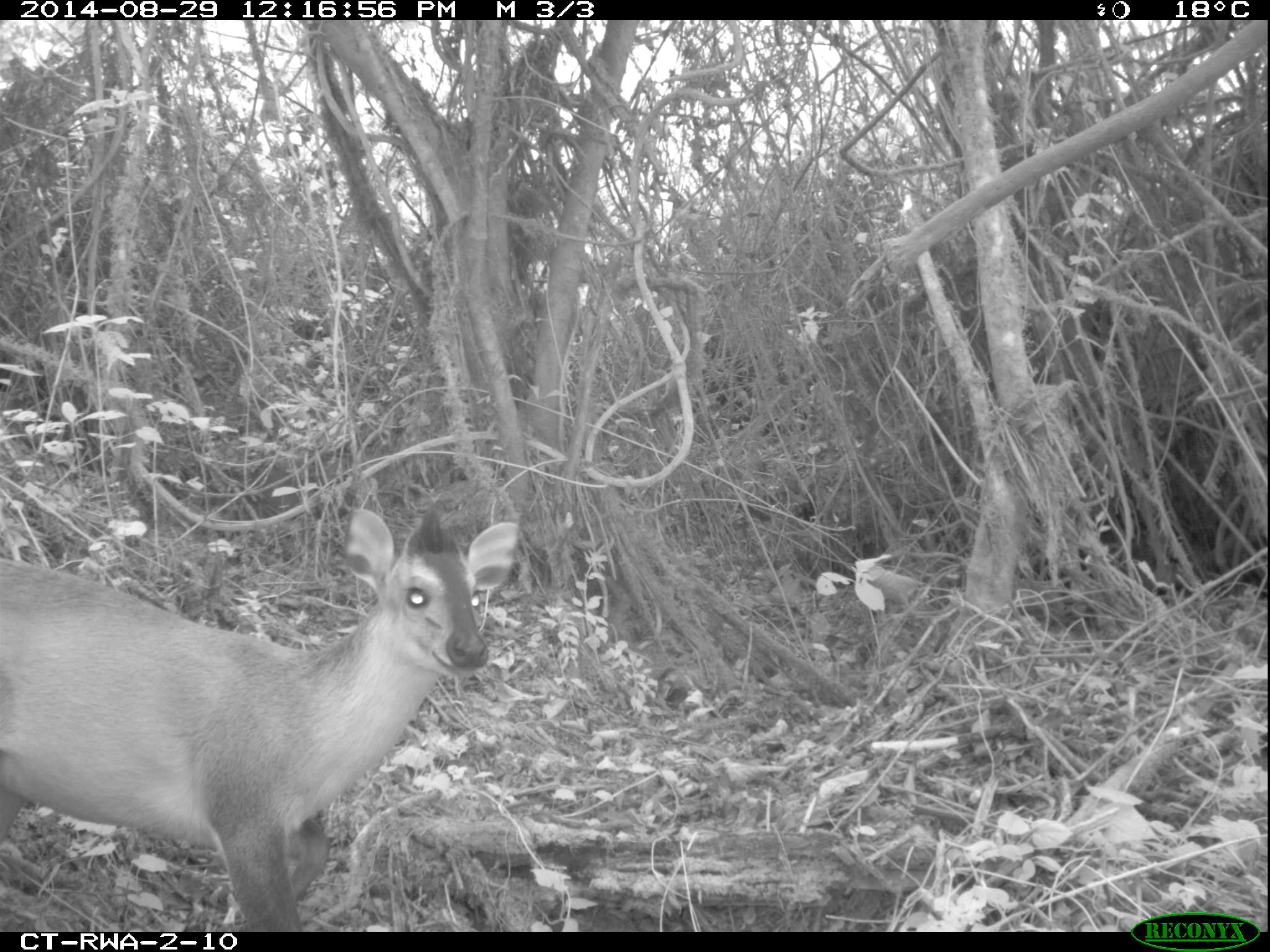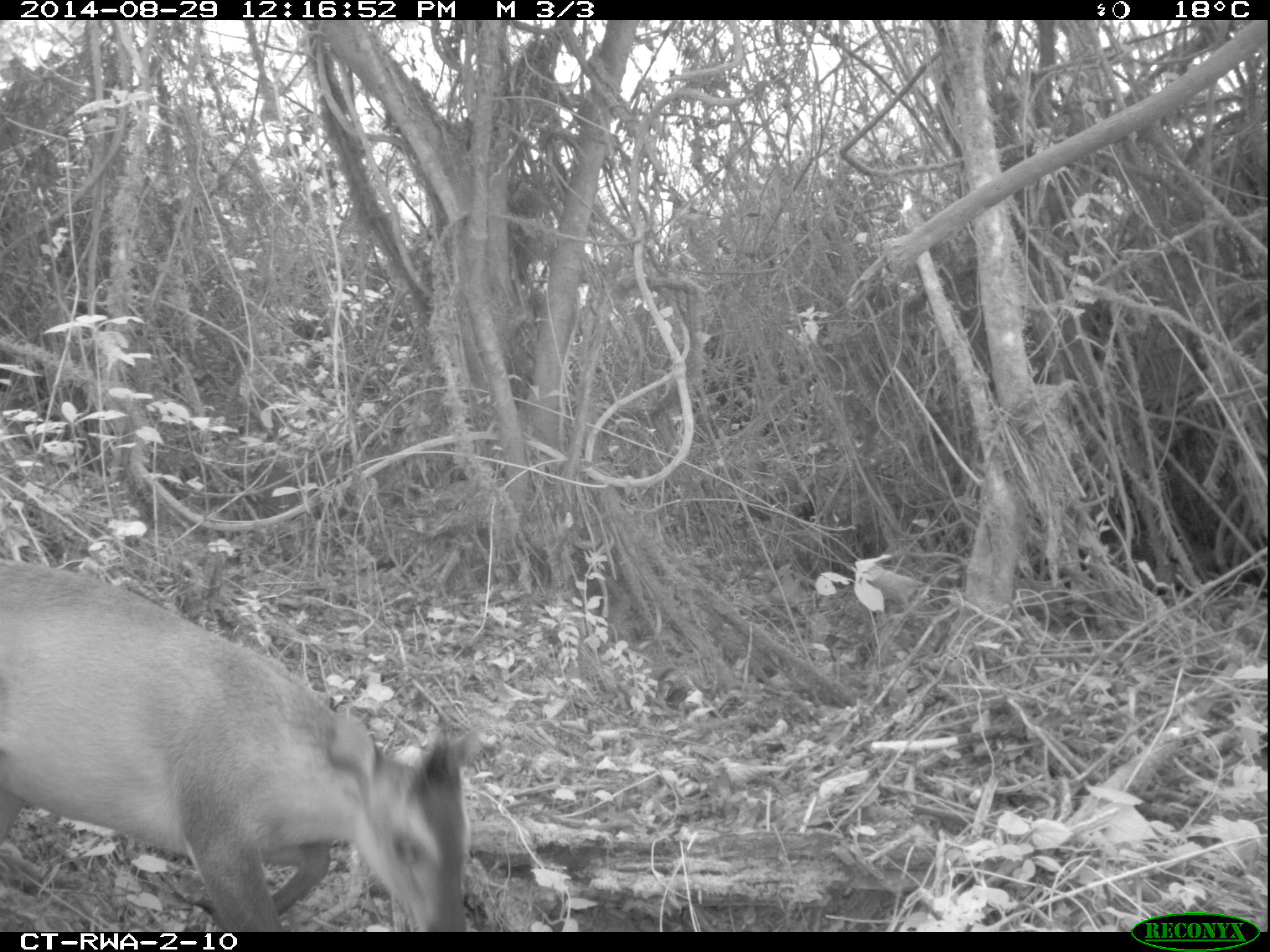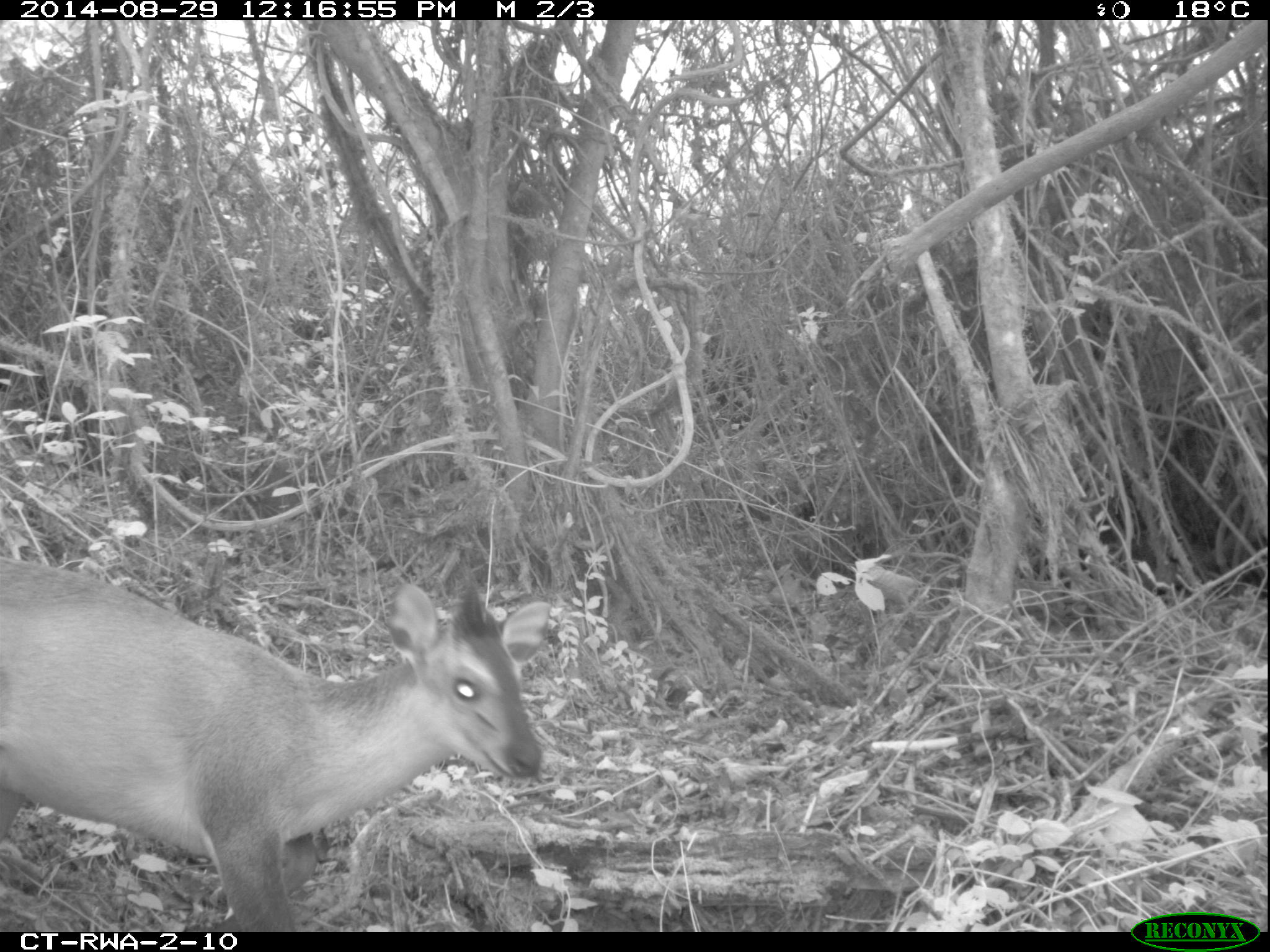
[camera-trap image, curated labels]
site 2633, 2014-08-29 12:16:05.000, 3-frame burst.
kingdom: Animalia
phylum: Chordata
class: Mammalia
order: Artiodactyla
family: Bovidae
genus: Cephalophus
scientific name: Cephalophus nigrifrons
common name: black-fronted duiker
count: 1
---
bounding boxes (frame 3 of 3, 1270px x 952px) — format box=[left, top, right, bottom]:
cephalophus nigrifrons: box=[0, 548, 544, 931]